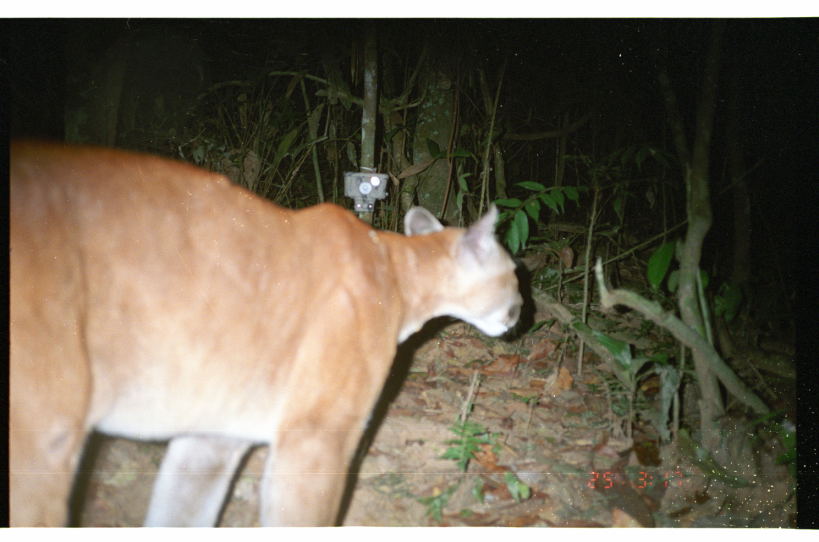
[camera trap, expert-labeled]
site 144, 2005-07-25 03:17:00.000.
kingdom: Animalia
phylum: Chordata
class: Mammalia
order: Carnivora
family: Felidae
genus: Puma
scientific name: Puma concolor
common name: mountain lion